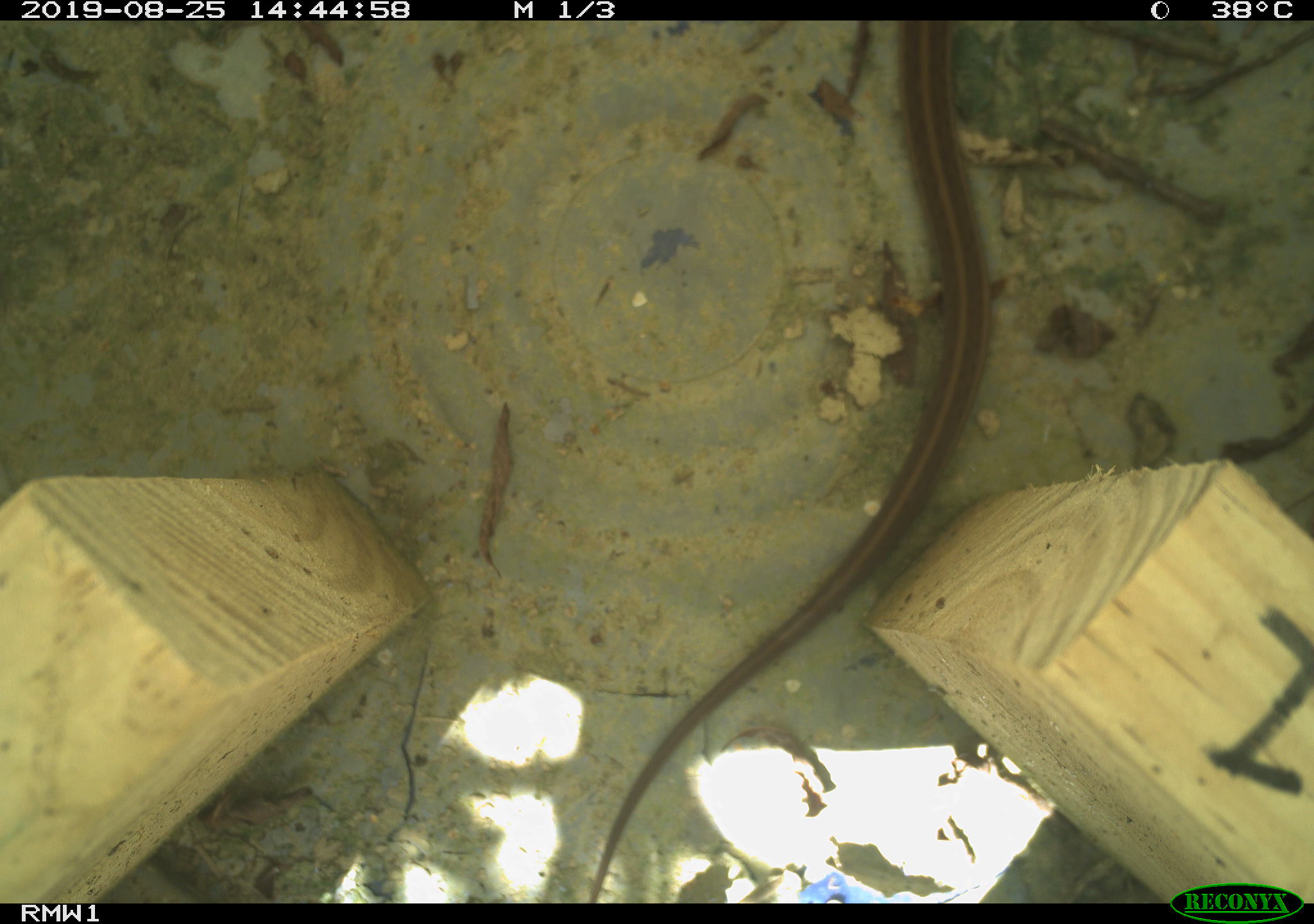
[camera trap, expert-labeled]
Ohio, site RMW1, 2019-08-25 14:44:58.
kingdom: Animalia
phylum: Chordata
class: Reptilia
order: Squamata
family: Colubridae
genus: Thamnophis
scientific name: Thamnophis sirtalis sirtalis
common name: eastern gartersnake